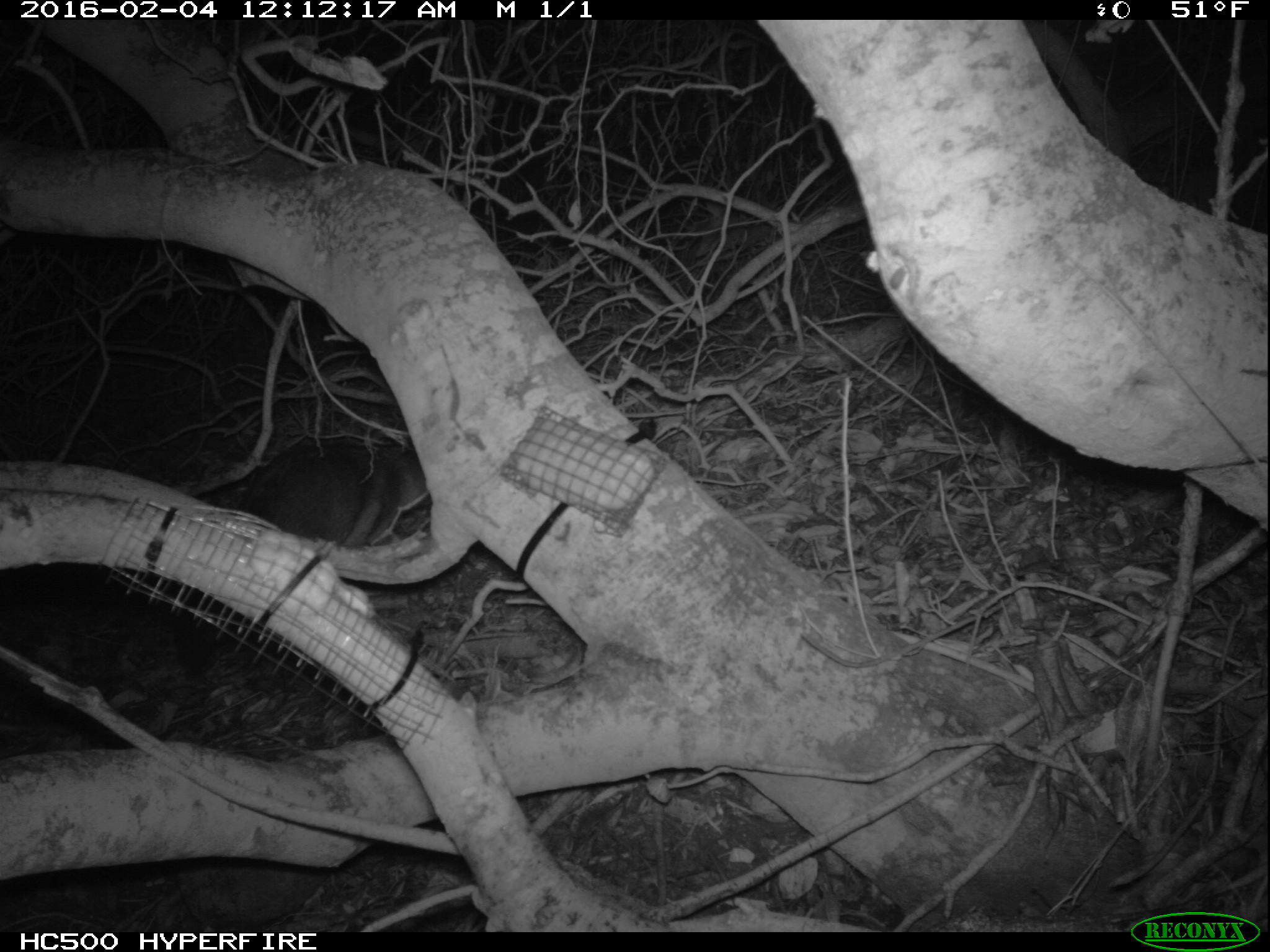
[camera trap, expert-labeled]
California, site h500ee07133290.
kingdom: Animalia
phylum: Chordata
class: Mammalia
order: Carnivora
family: Canidae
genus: Urocyon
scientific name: Urocyon littoralis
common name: island fox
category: fox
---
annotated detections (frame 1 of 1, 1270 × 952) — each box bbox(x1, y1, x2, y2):
fox: bbox(174, 440, 430, 677)